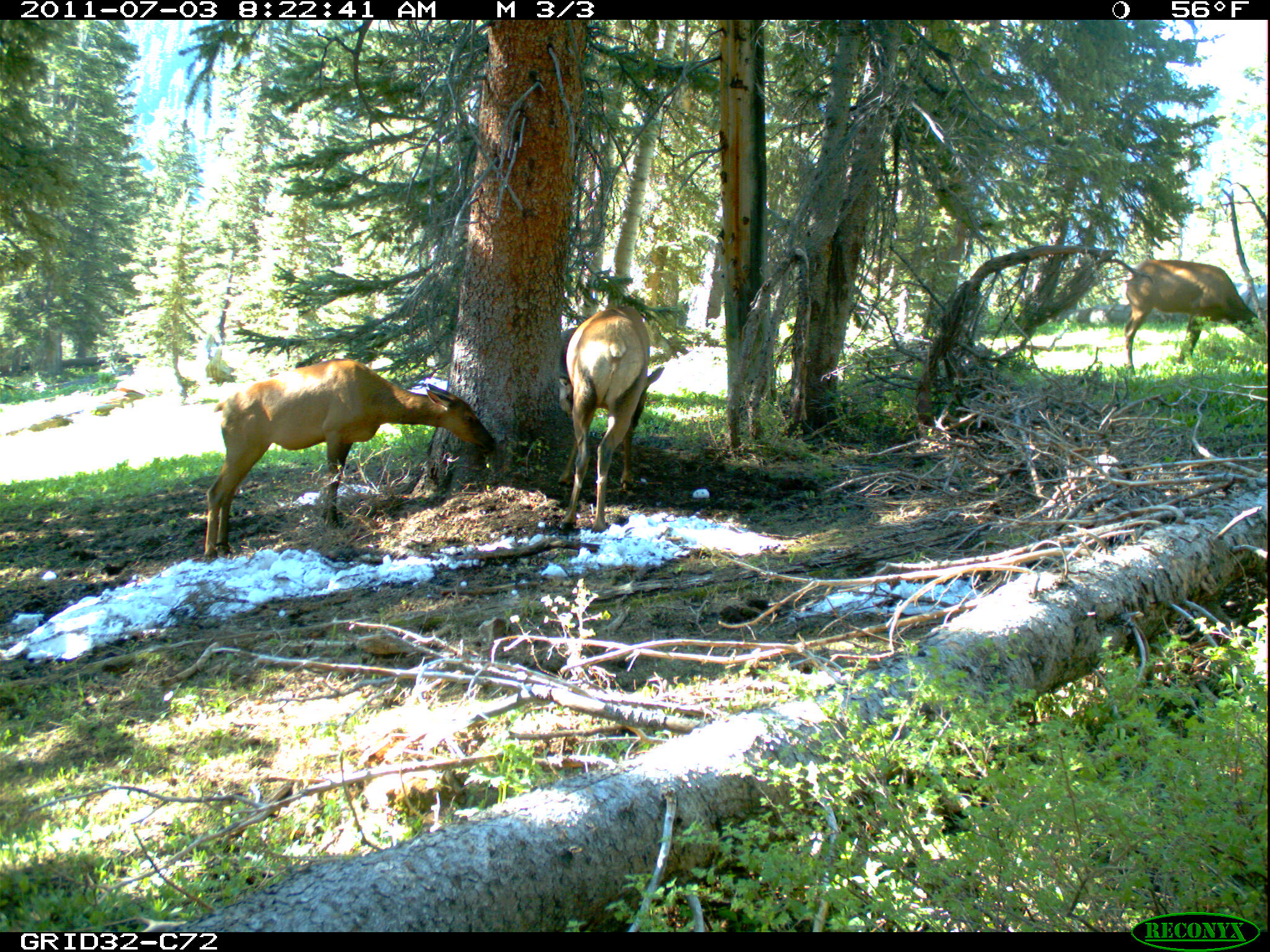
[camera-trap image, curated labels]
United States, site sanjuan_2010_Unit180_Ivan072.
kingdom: Animalia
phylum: Chordata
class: Mammalia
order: Artiodactyla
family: Cervidae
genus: Cervus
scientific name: Cervus elaphus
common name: red deer